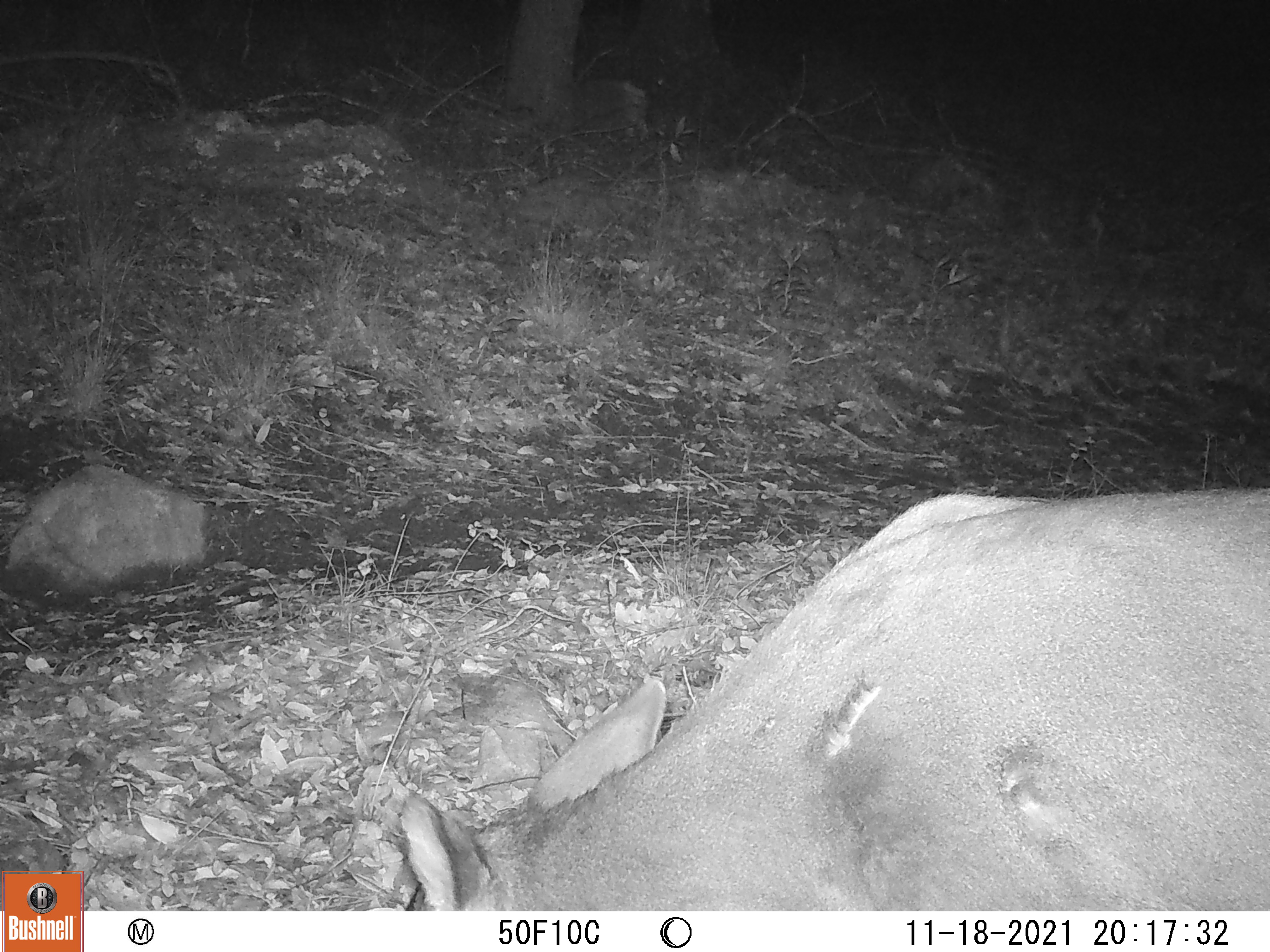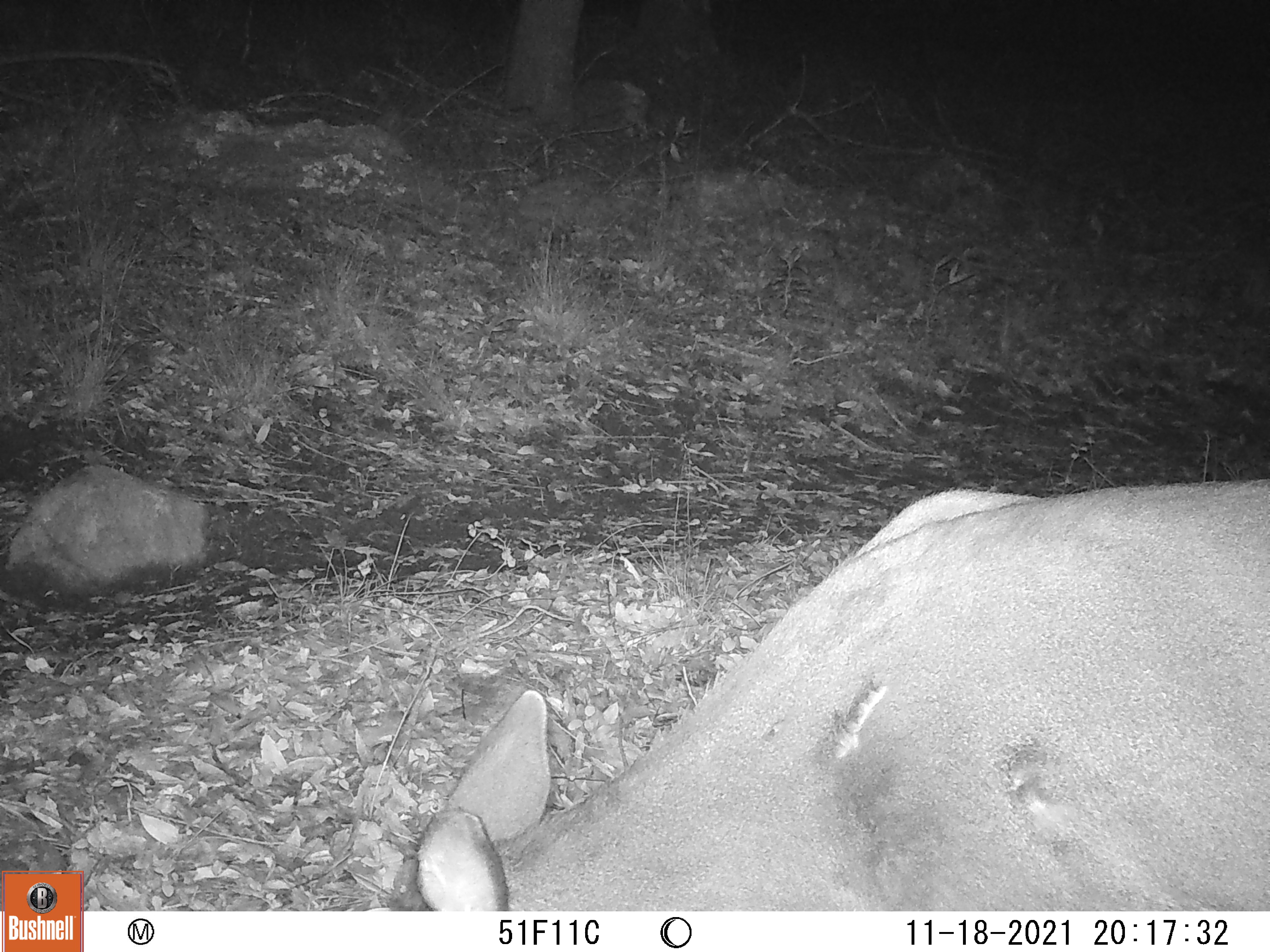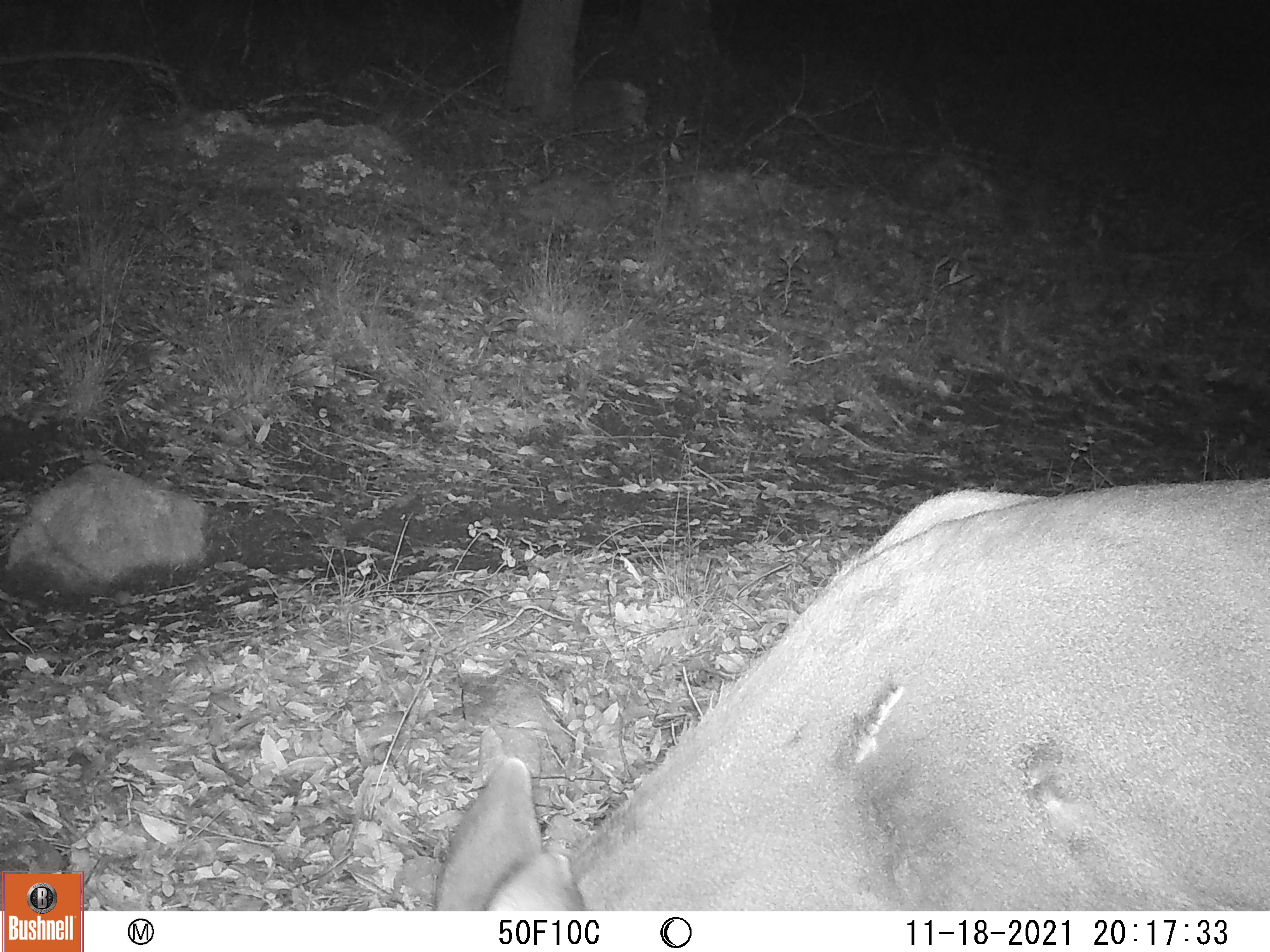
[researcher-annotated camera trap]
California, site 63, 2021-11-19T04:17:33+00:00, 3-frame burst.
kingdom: Animalia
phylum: Chordata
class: Mammalia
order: Artiodactyla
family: Cervidae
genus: Odocoileus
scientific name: Odocoileus hemionus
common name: mule deer